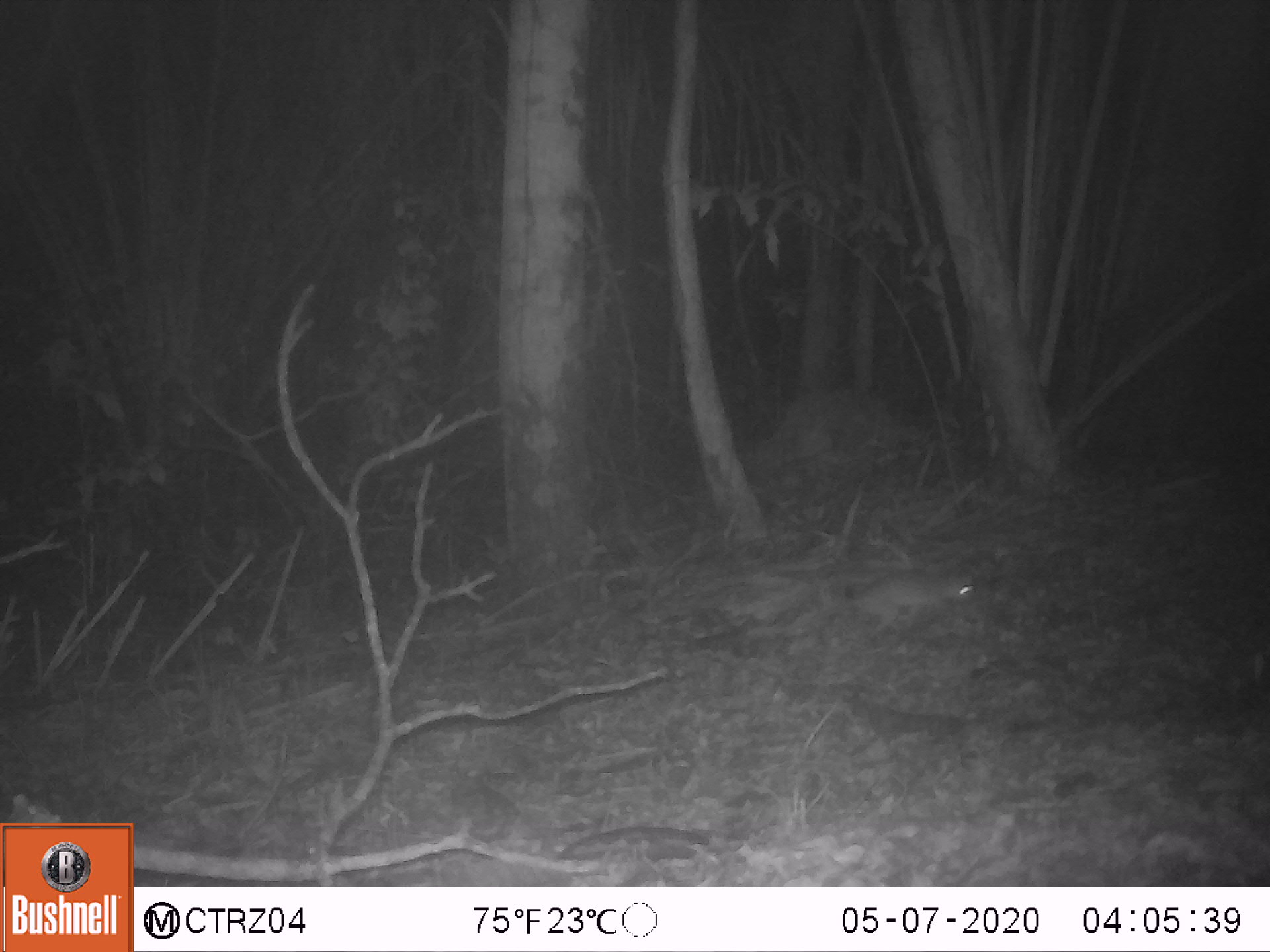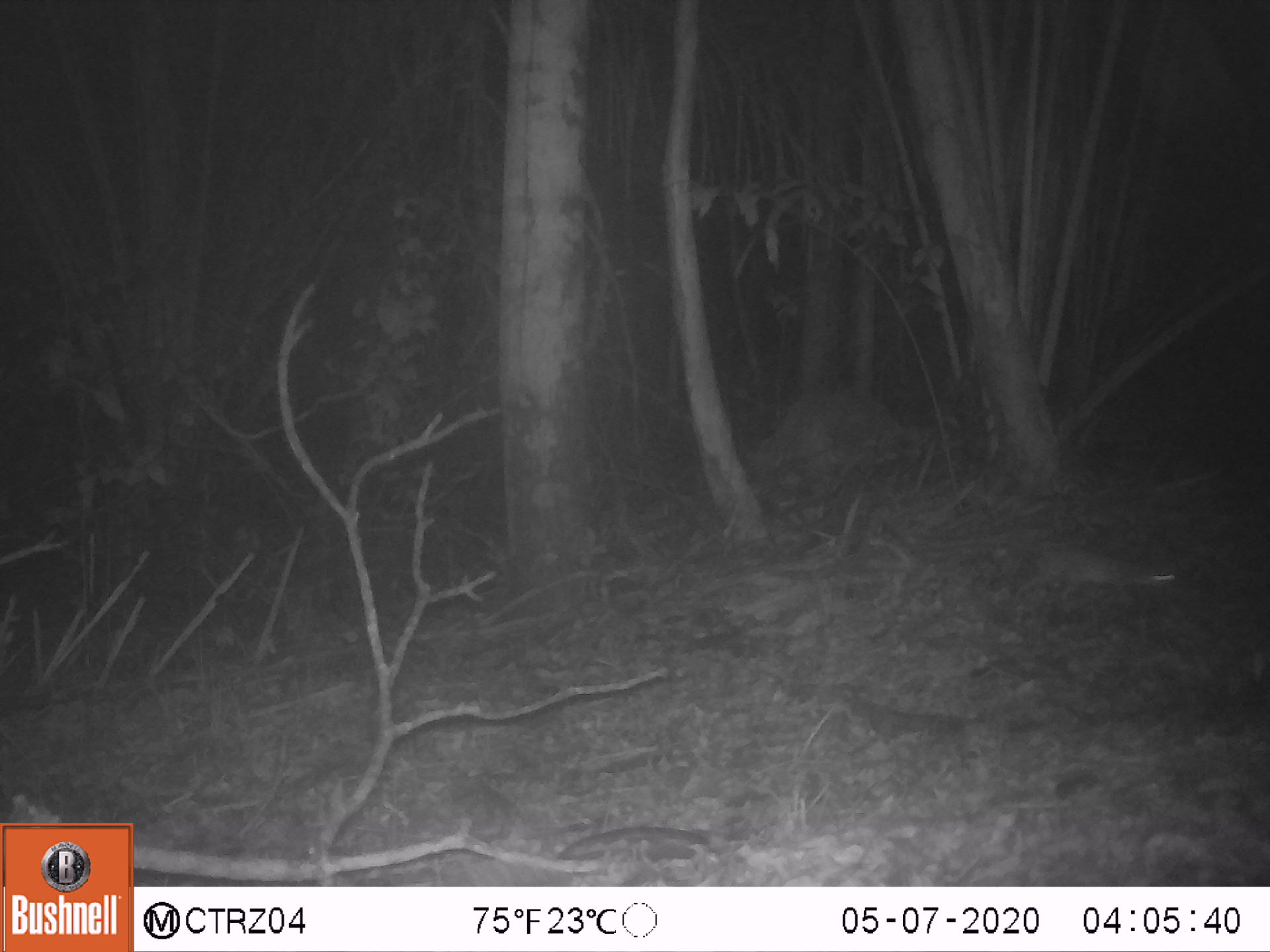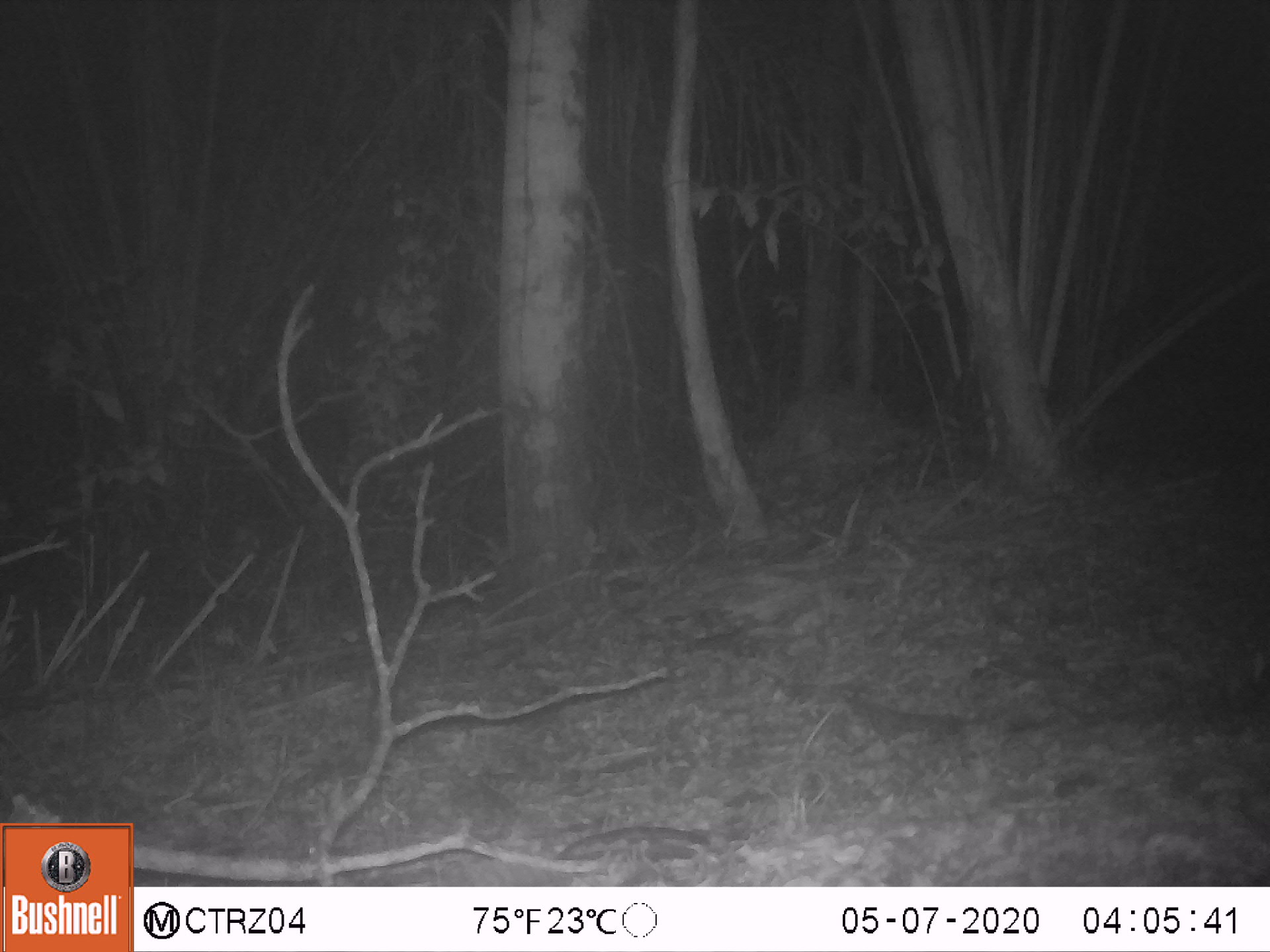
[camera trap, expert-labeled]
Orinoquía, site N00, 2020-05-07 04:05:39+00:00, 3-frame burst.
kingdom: Animalia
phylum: Chordata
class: Mammalia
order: Rodentia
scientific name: Rodentia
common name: rodent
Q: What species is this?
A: Rodent (Rodentia).